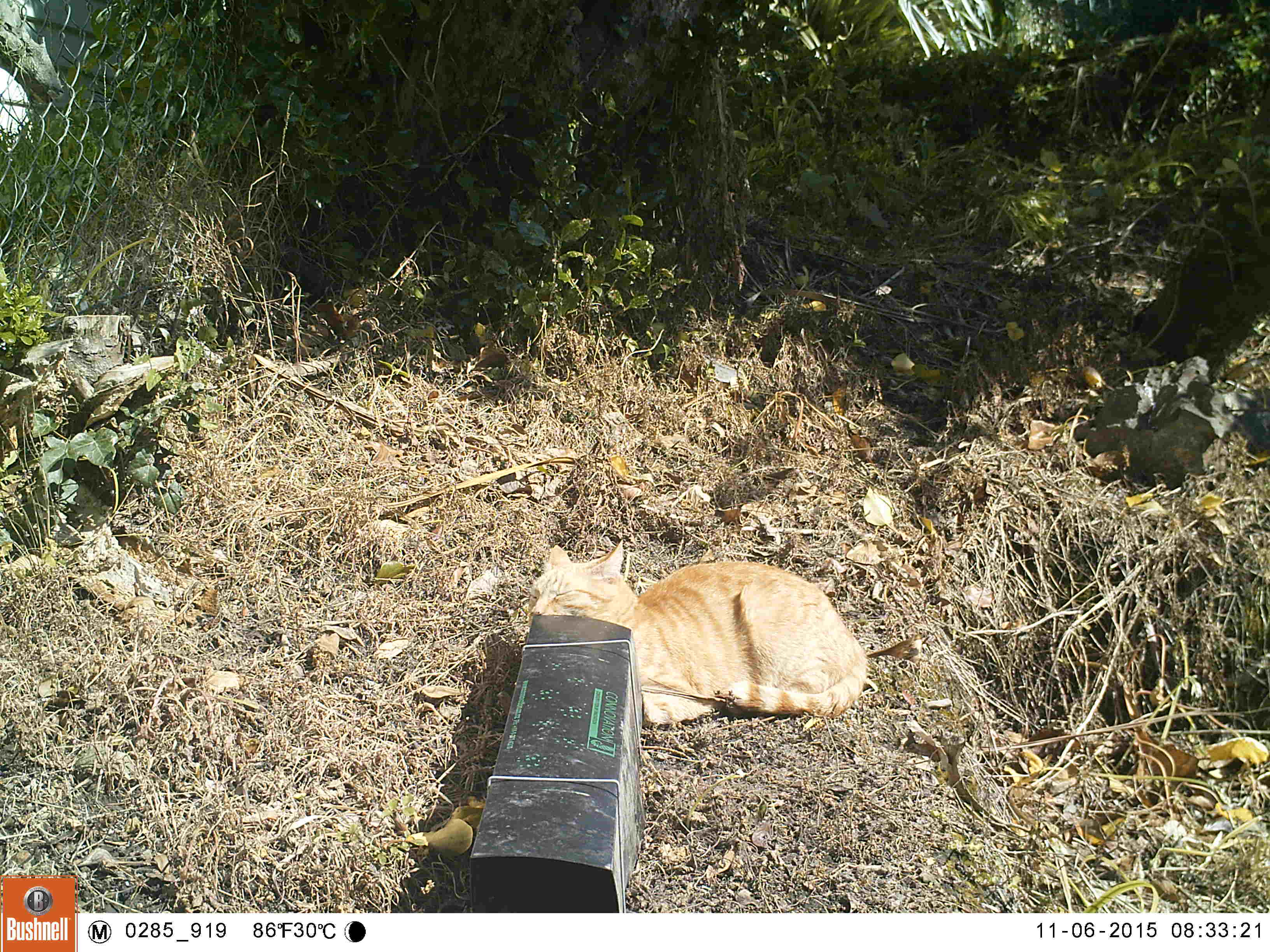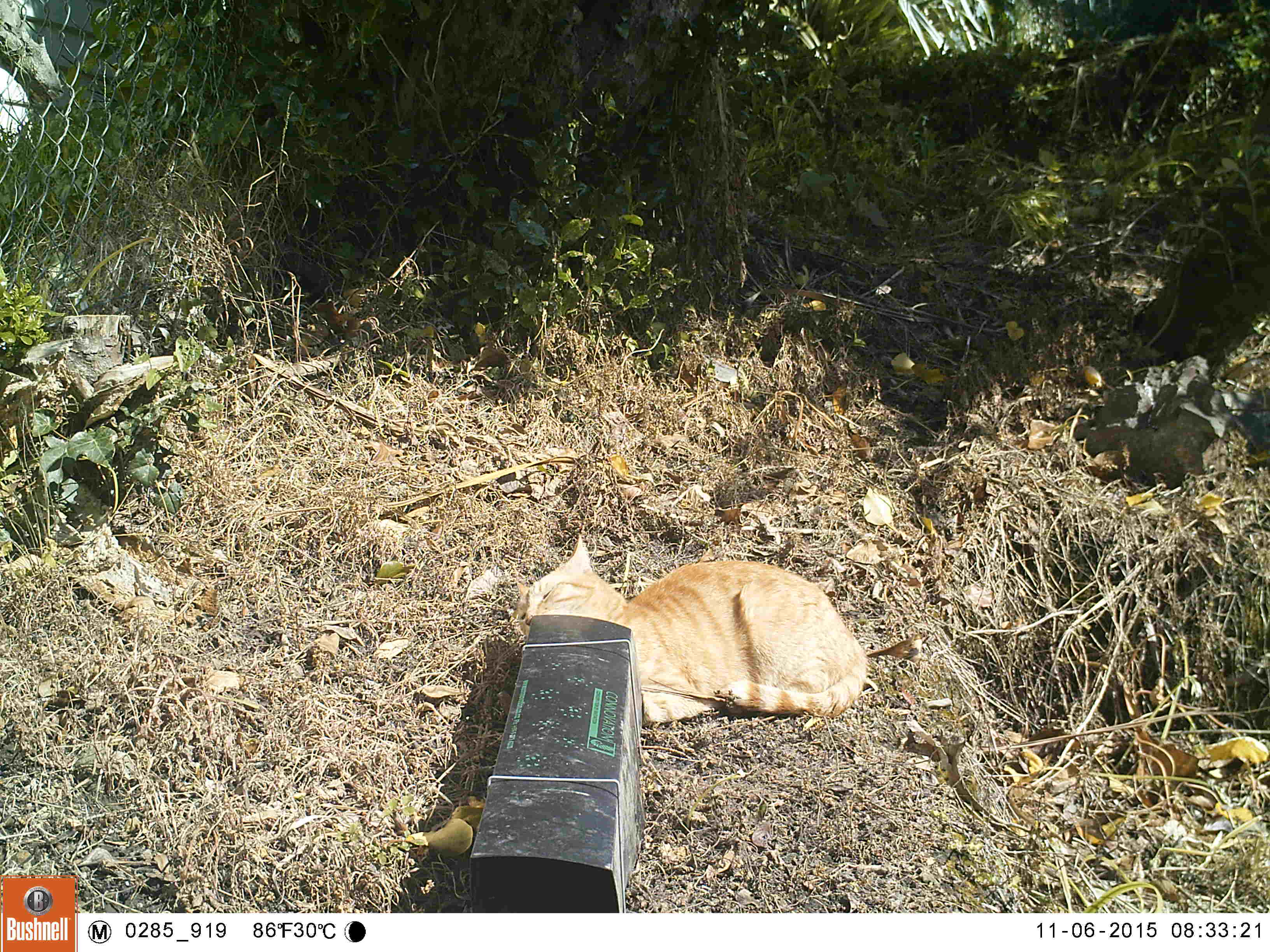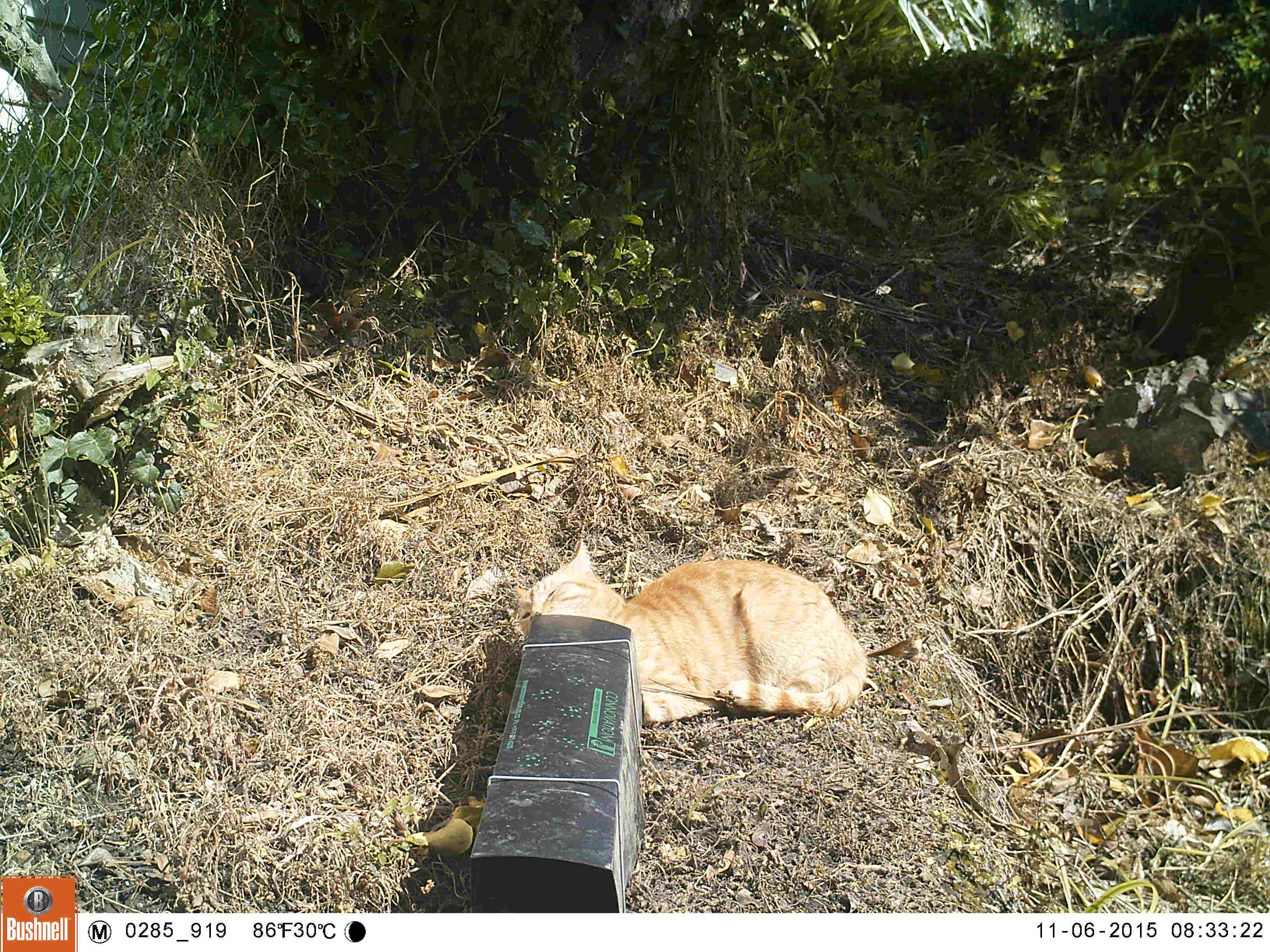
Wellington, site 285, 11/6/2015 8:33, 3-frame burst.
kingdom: Animalia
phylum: Chordata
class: Mammalia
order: Carnivora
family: Felidae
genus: Felis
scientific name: Felis catus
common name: cat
Cat (Felis catus).